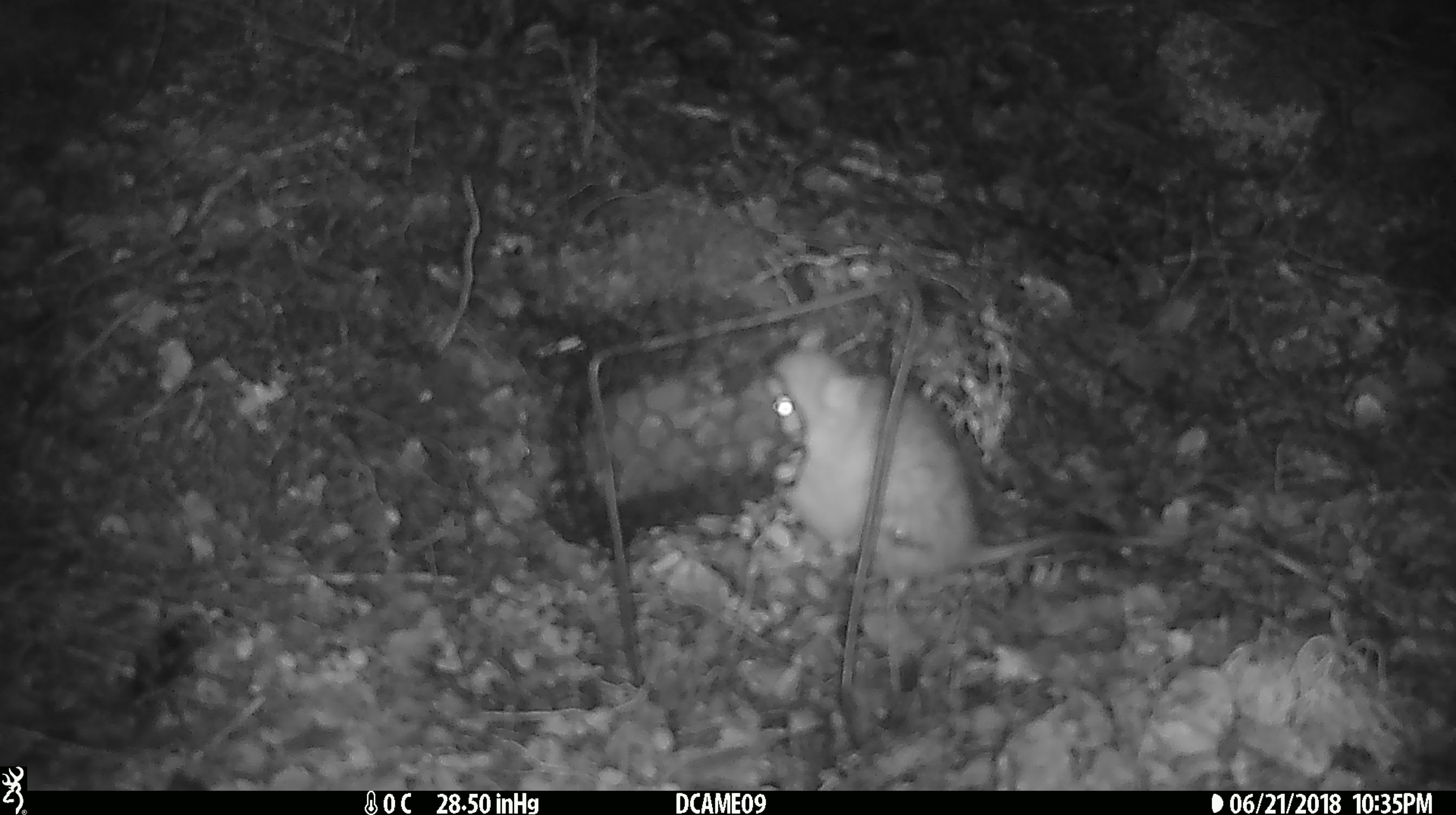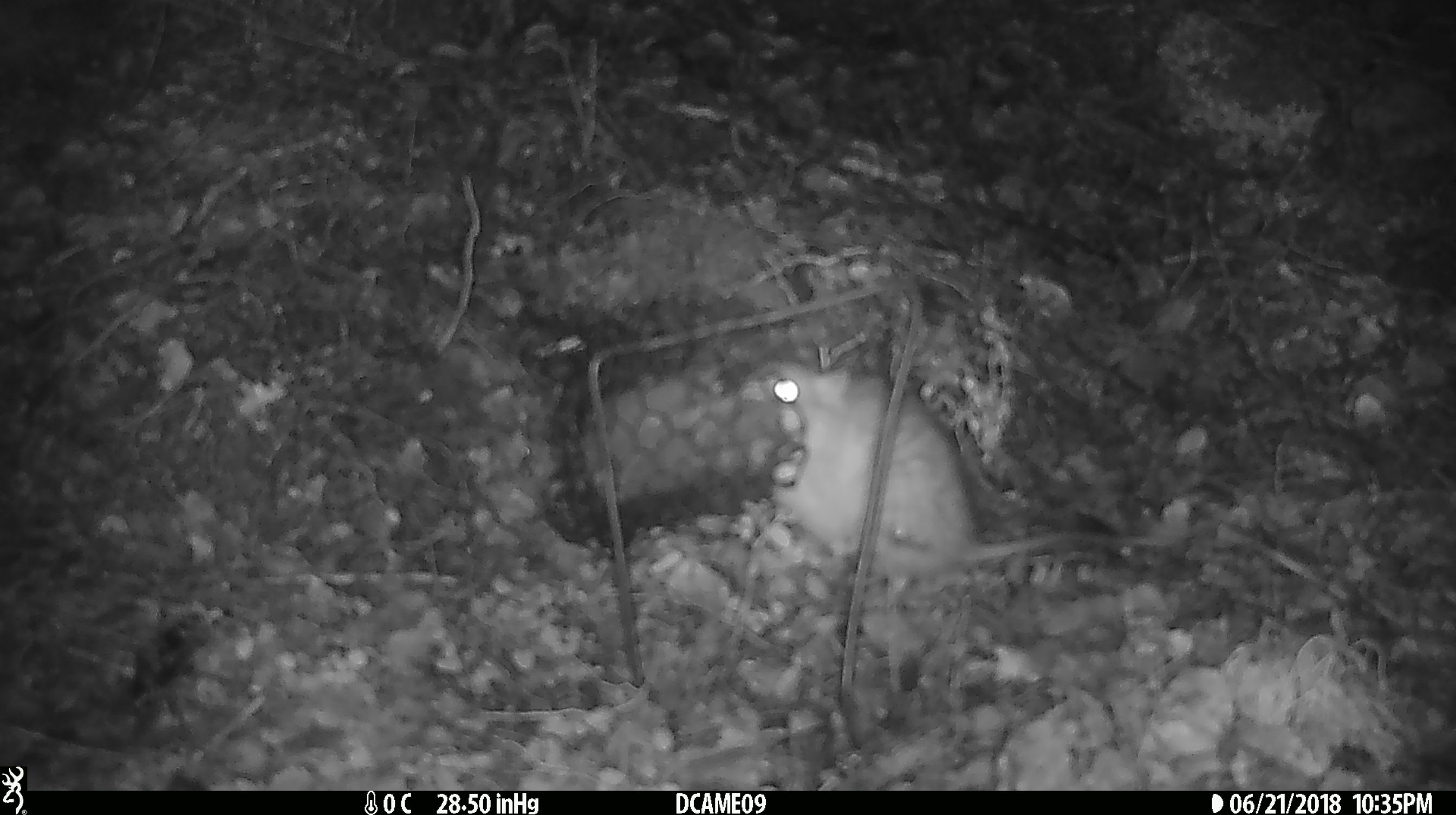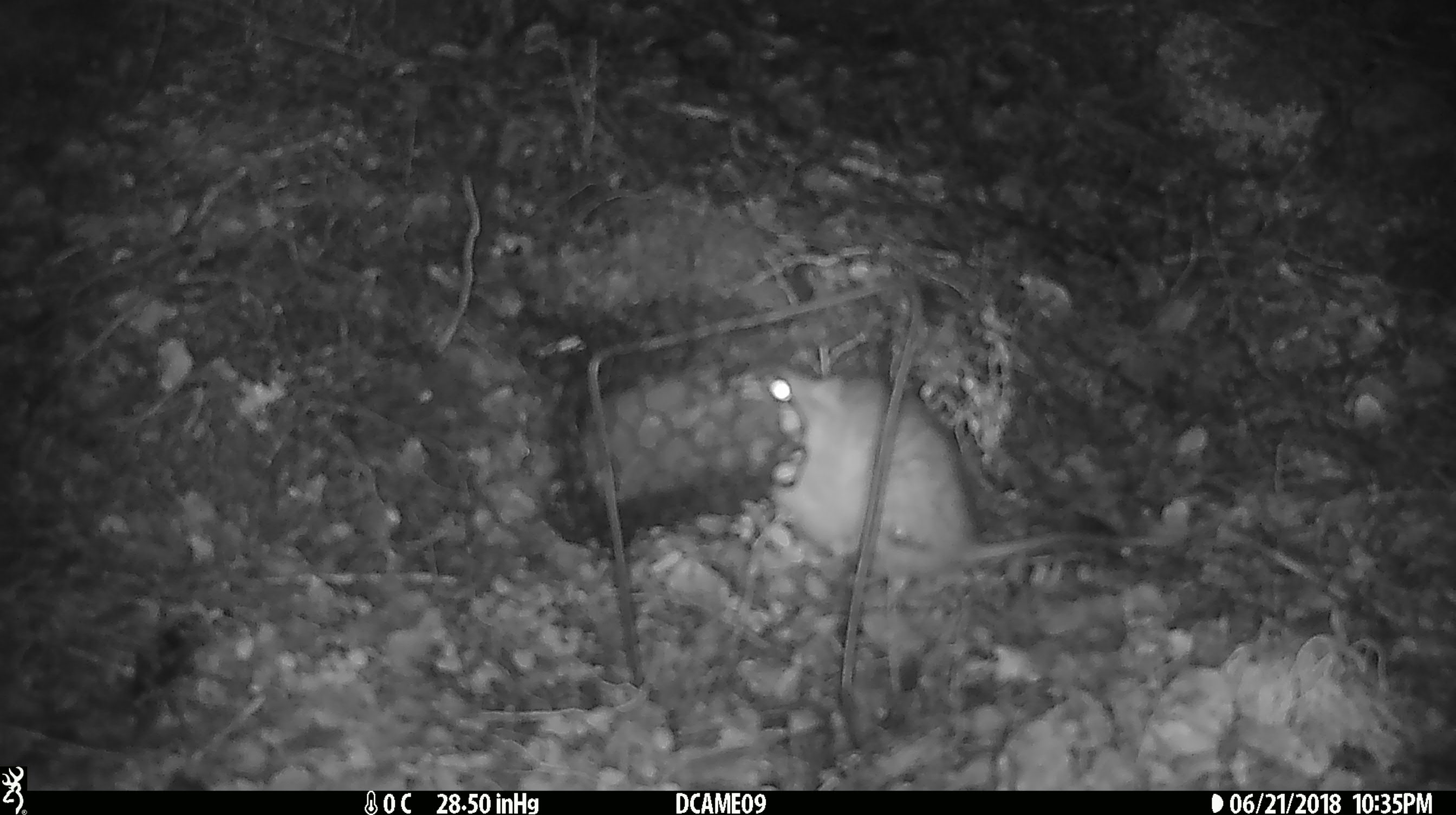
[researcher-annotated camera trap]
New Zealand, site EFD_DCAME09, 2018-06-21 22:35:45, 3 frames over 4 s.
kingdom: Animalia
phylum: Chordata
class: Mammalia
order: Rodentia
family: Muridae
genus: Rattus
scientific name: Rattus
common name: rat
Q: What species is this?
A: Rat (Rattus).